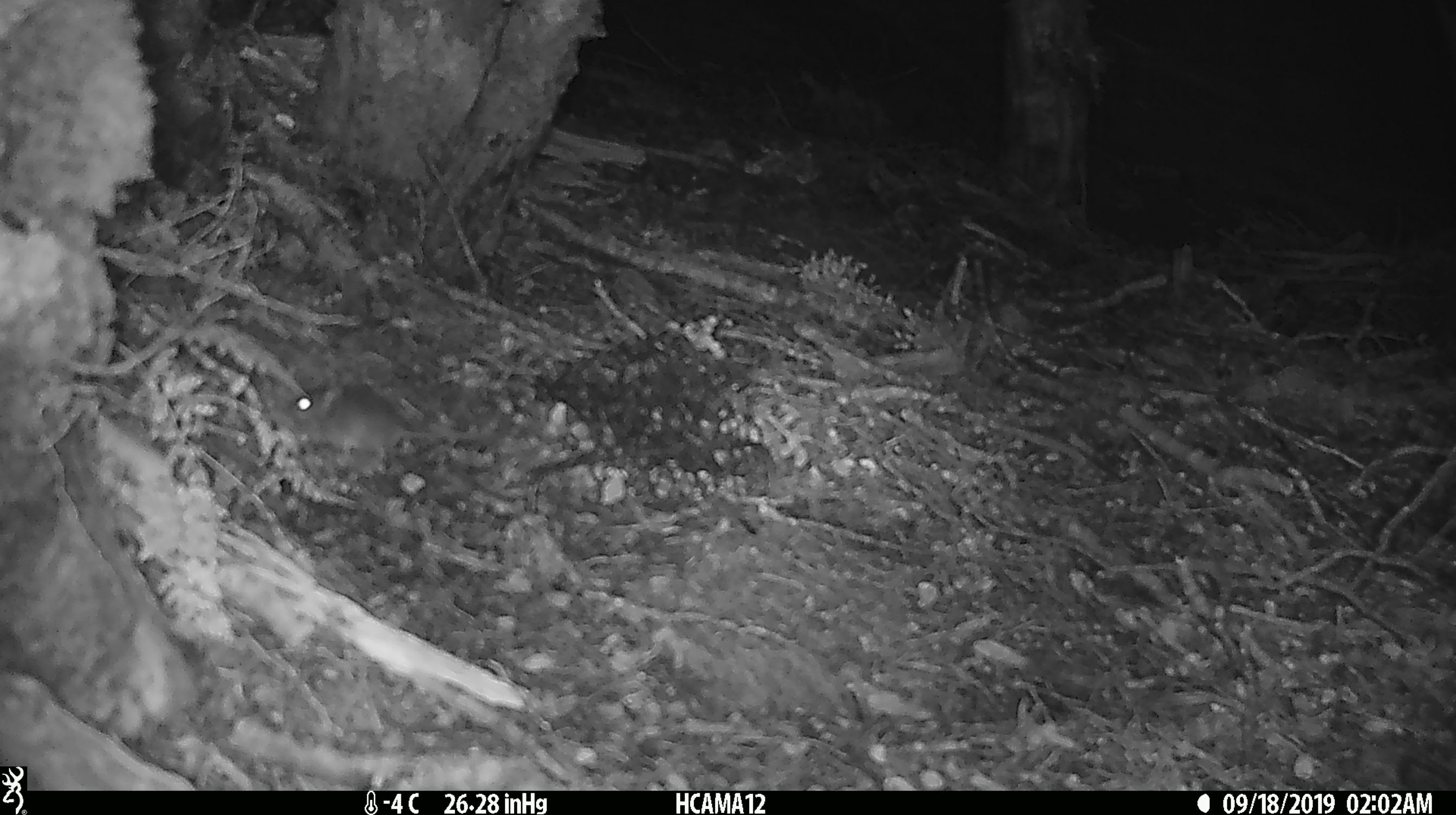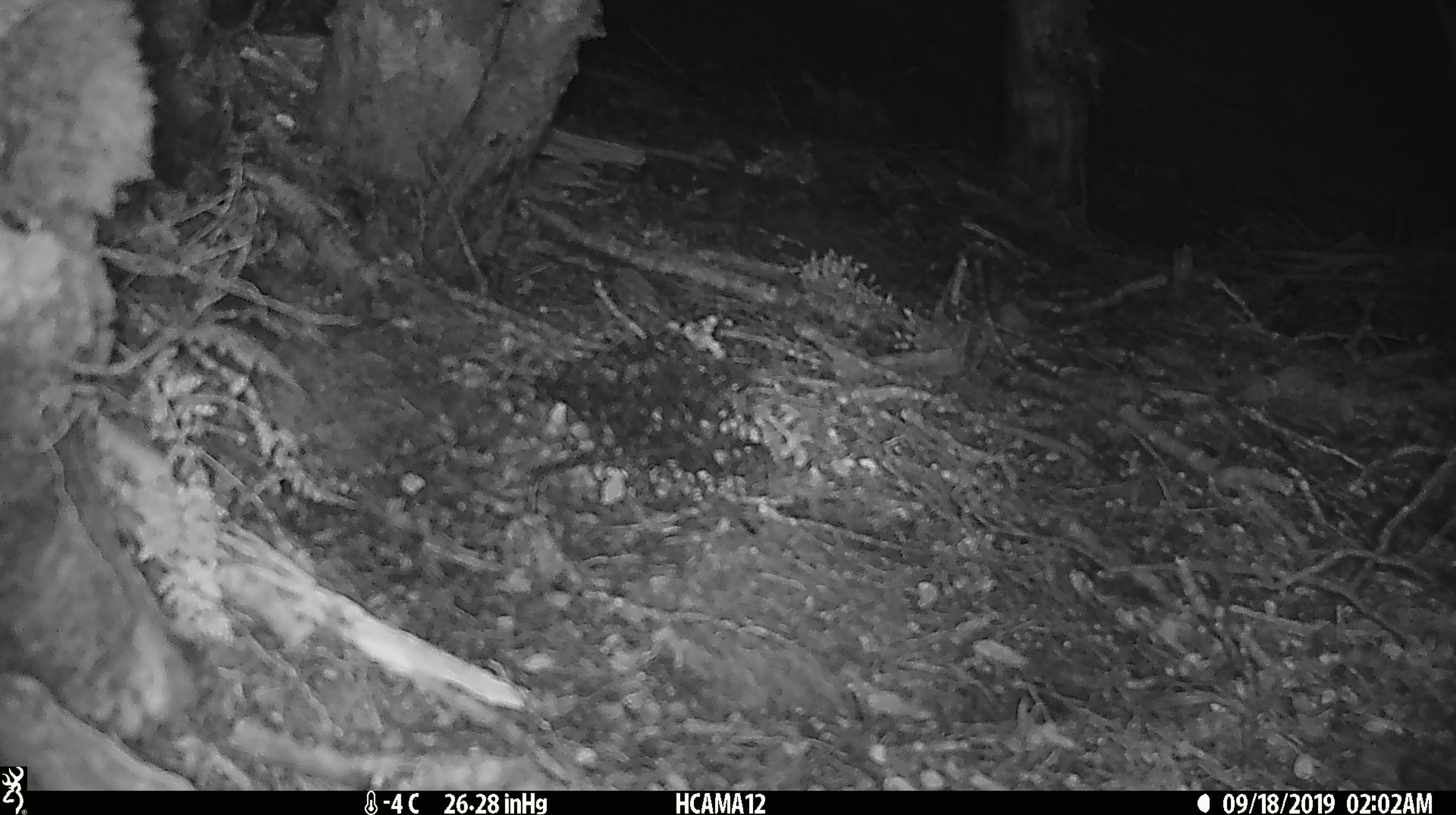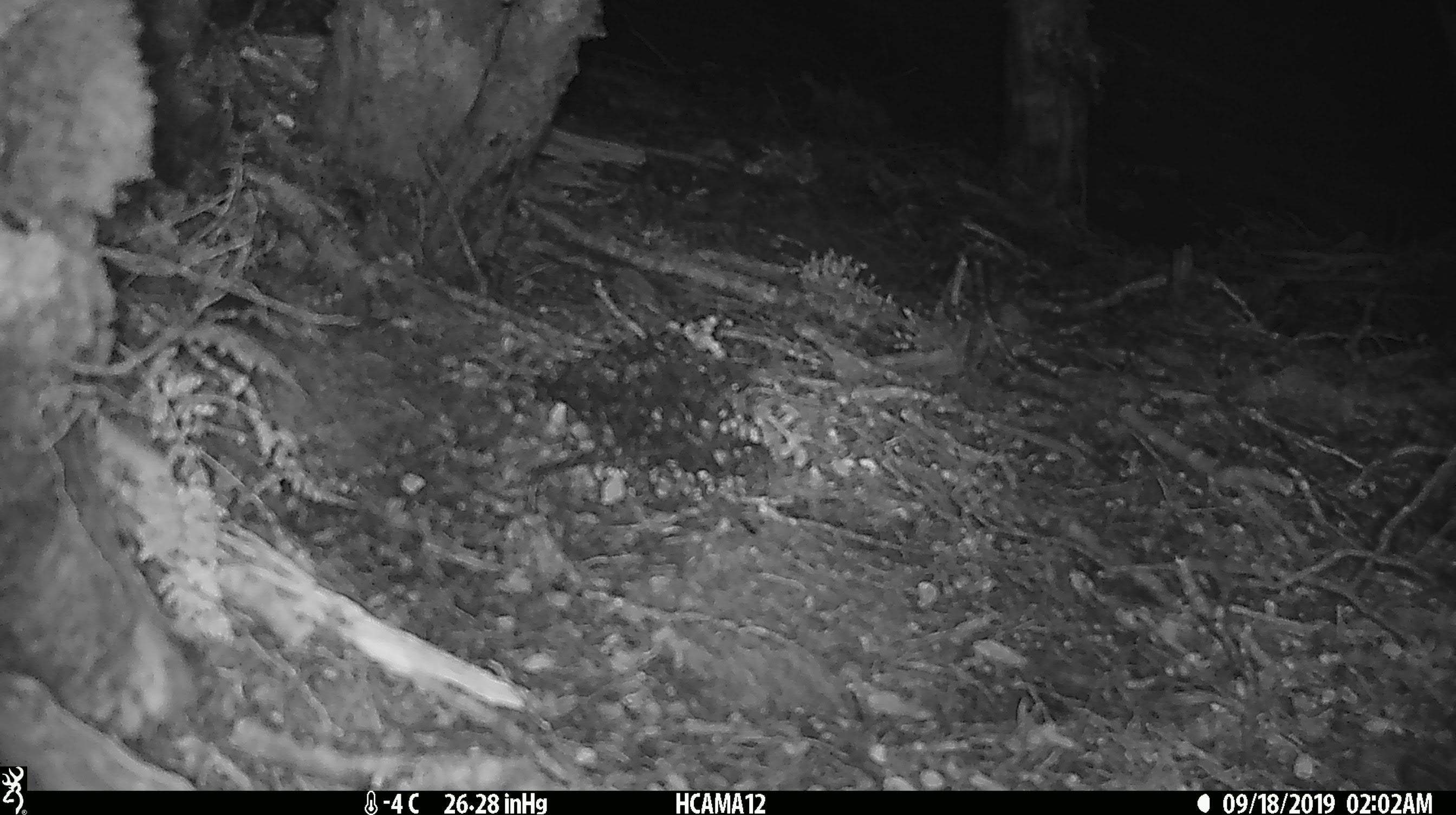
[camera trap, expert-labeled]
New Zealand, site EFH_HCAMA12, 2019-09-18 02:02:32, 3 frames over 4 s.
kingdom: Animalia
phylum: Chordata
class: Mammalia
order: Rodentia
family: Muridae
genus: Mus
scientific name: Mus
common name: mouse